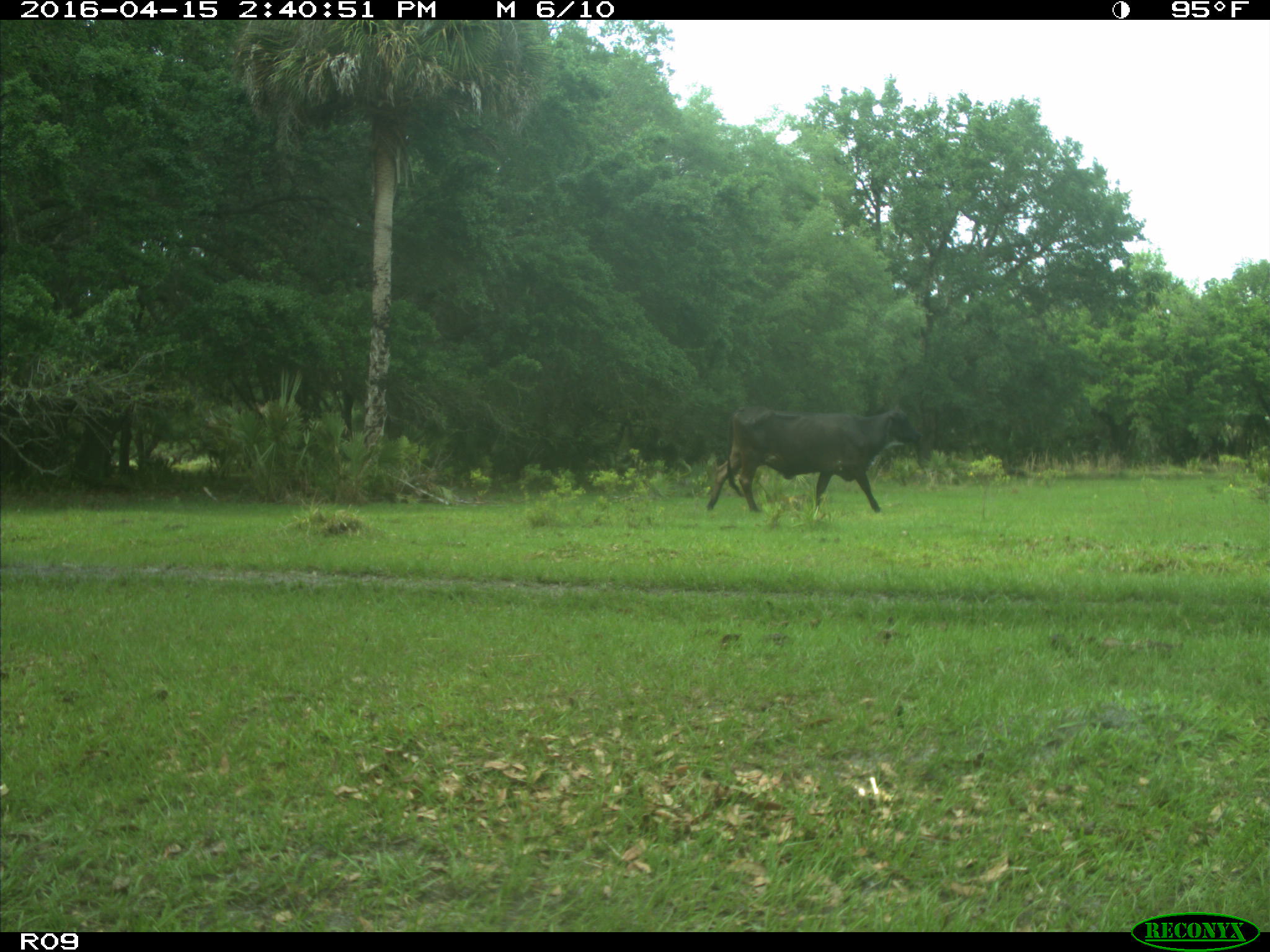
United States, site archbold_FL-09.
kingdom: Animalia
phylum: Chordata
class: Mammalia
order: Artiodactyla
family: Bovidae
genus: Bos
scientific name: Bos taurus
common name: domestic cow